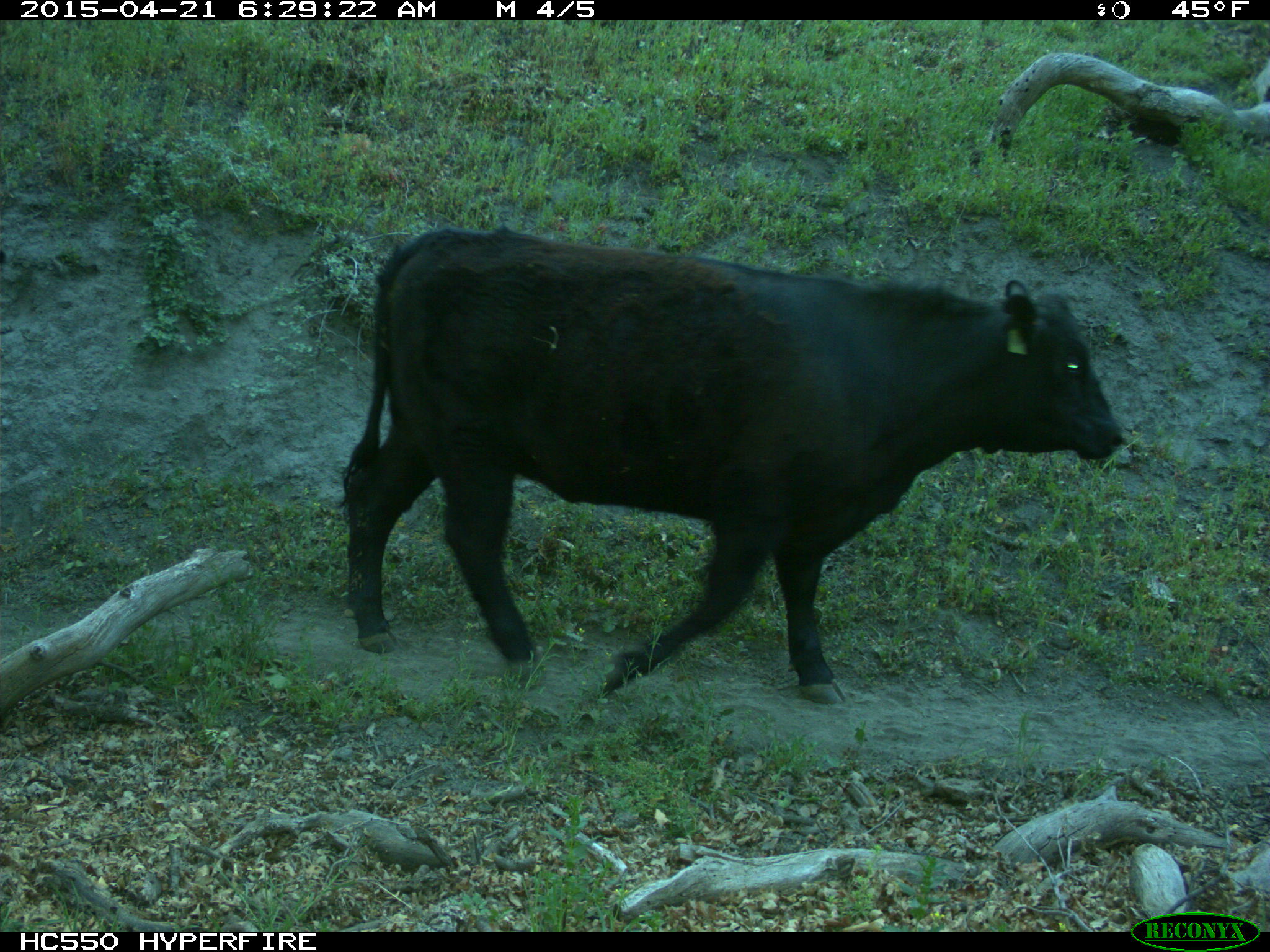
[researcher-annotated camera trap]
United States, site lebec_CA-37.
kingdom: Animalia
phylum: Chordata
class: Mammalia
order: Artiodactyla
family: Bovidae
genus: Bos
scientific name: Bos taurus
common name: domestic cow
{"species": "Bos taurus (domestic cow)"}